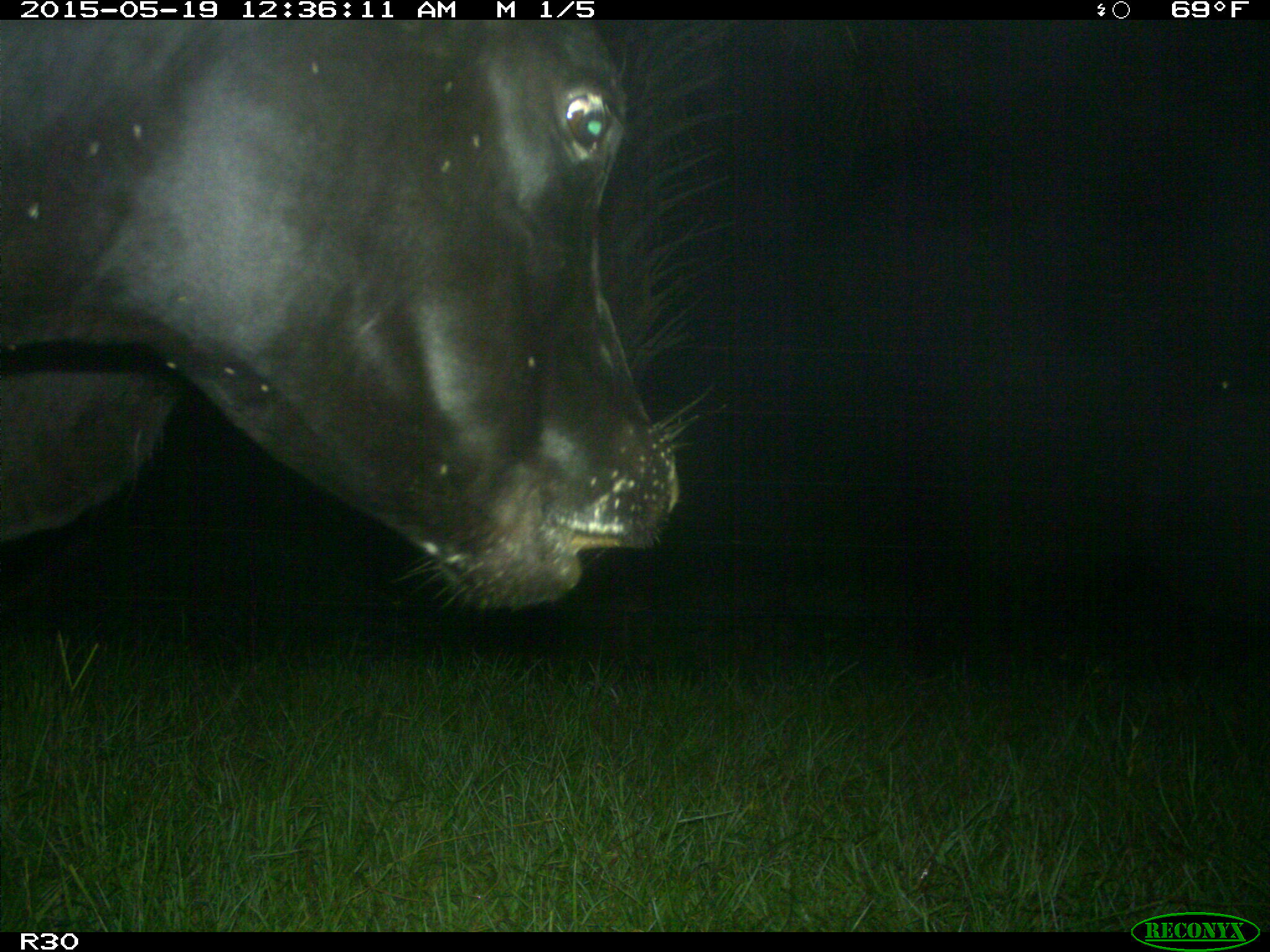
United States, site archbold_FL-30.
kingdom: Animalia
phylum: Chordata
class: Mammalia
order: Artiodactyla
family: Bovidae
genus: Bos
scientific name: Bos taurus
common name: domestic cow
Bos taurus (domestic cow).